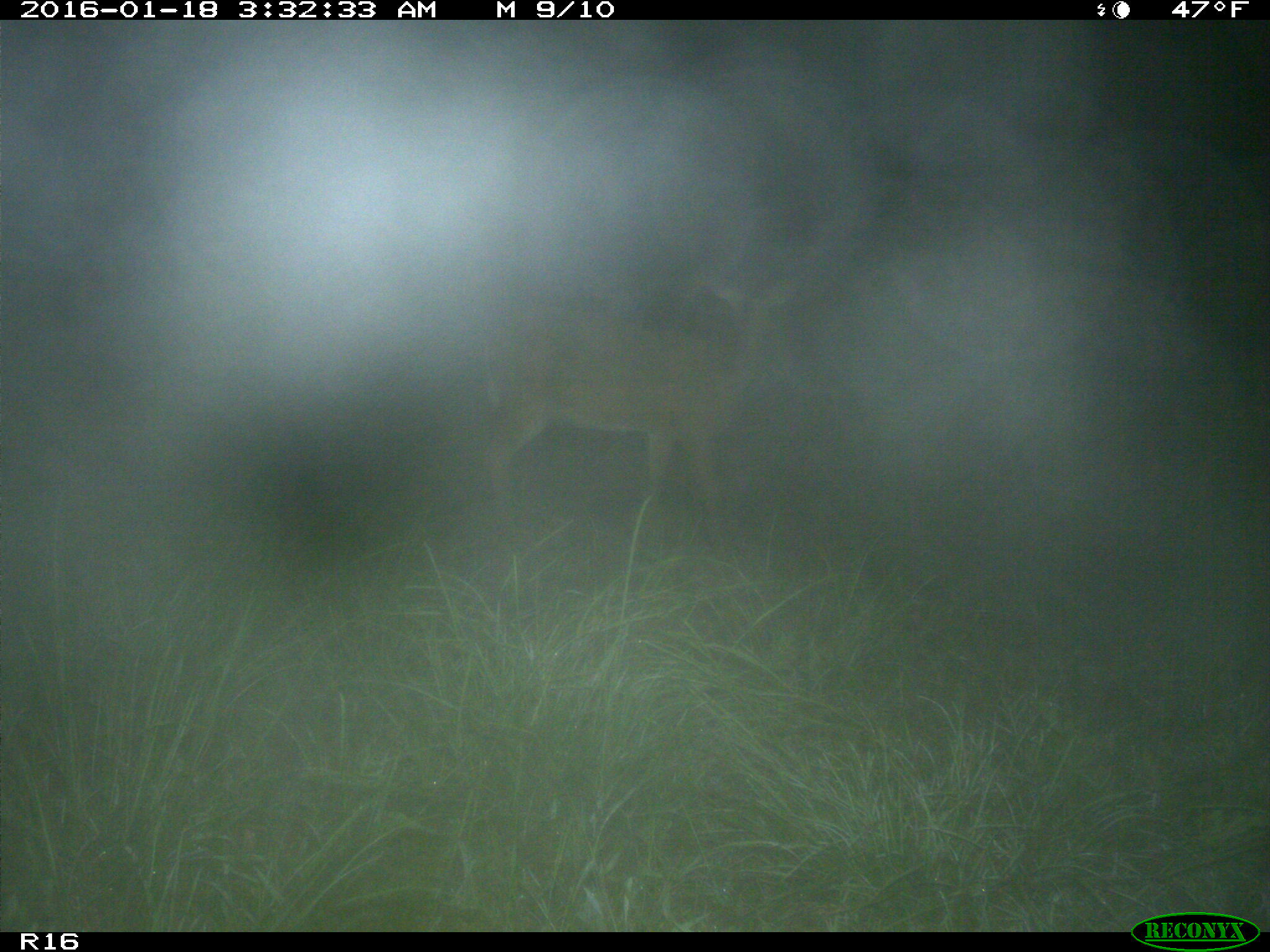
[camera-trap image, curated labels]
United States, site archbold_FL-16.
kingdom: Animalia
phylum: Chordata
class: Mammalia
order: Artiodactyla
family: Cervidae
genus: Odocoileus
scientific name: Odocoileus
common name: deer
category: unidentified deer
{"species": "unidentified deer (deer) (Odocoileus)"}